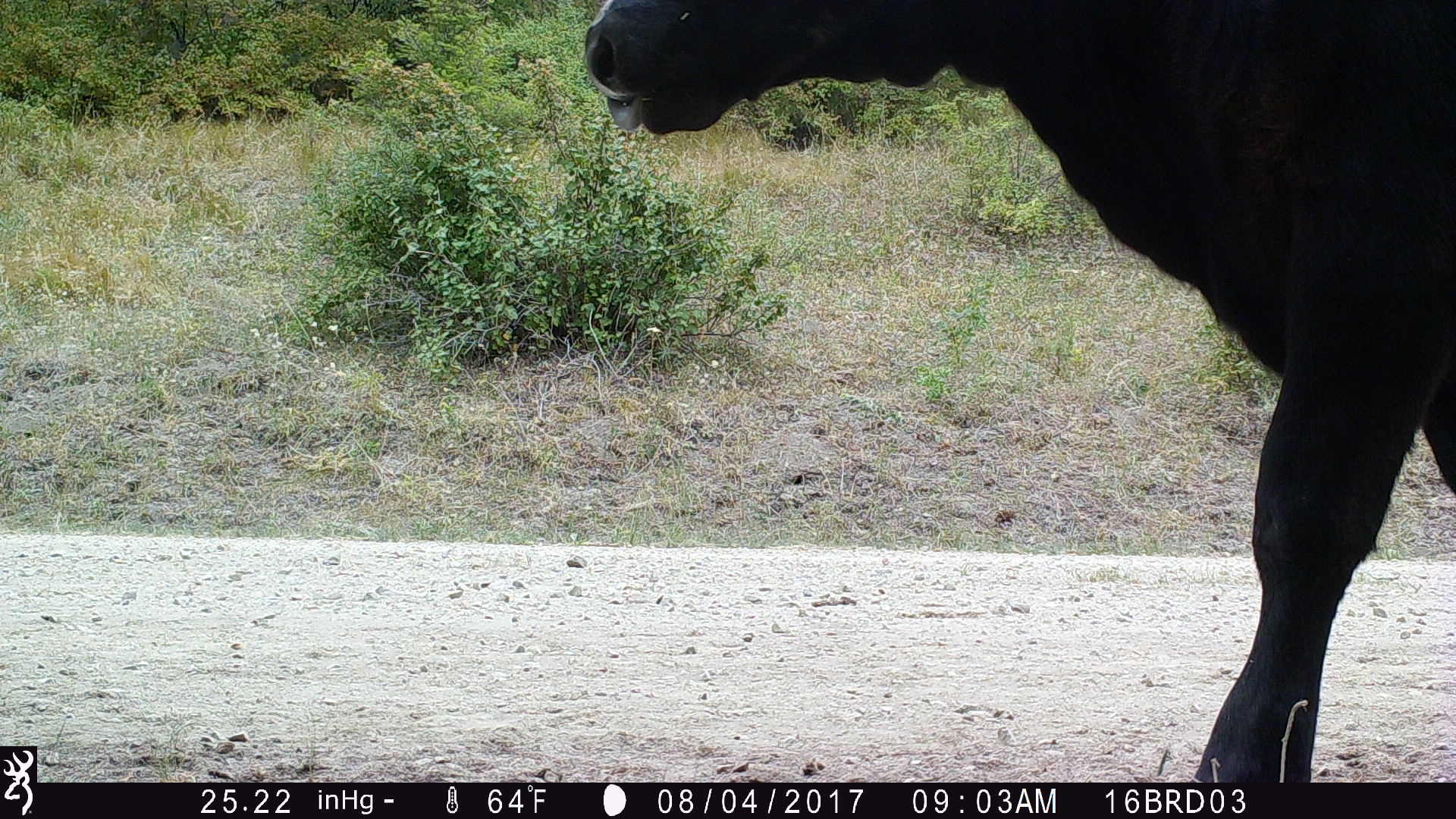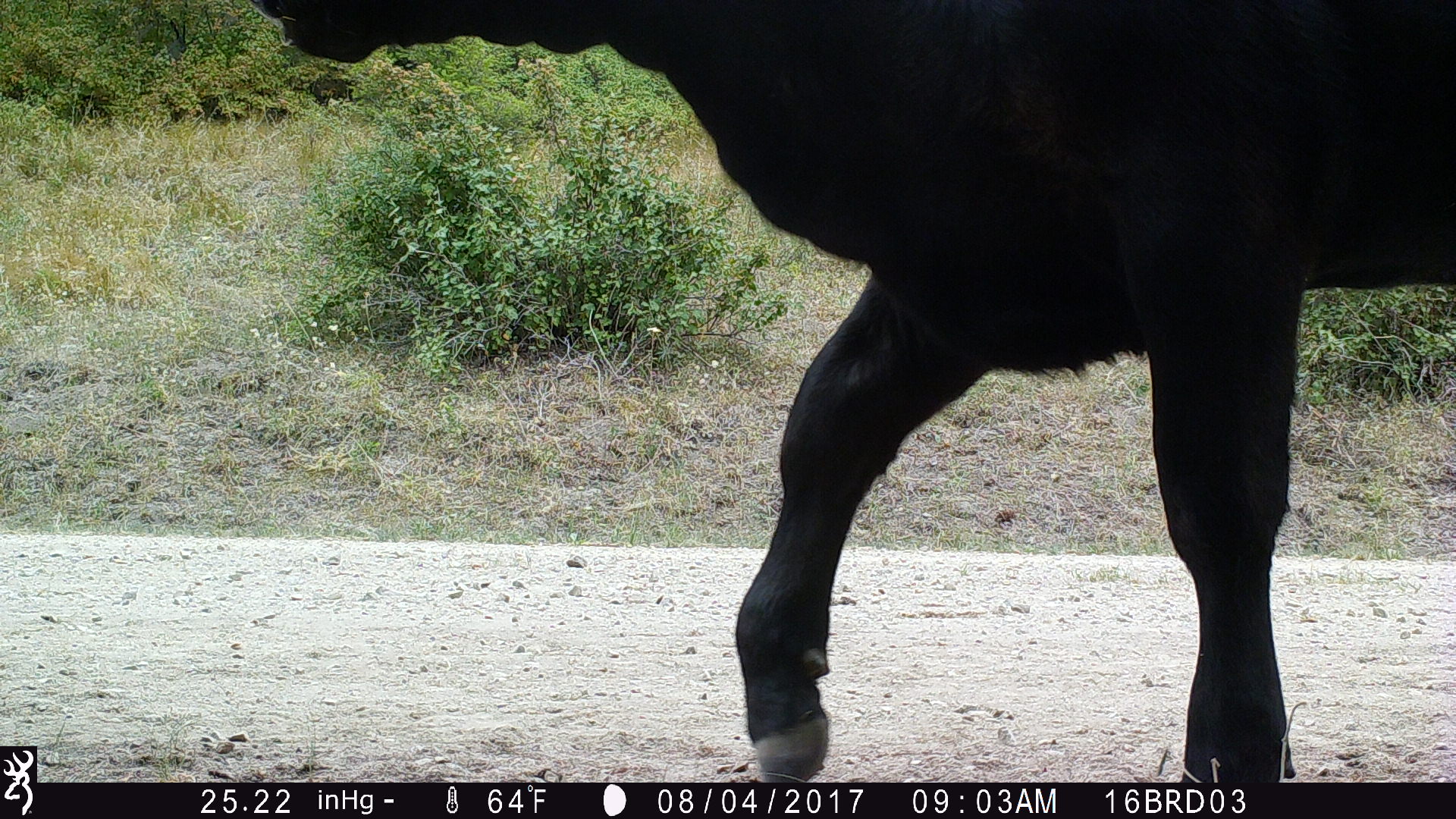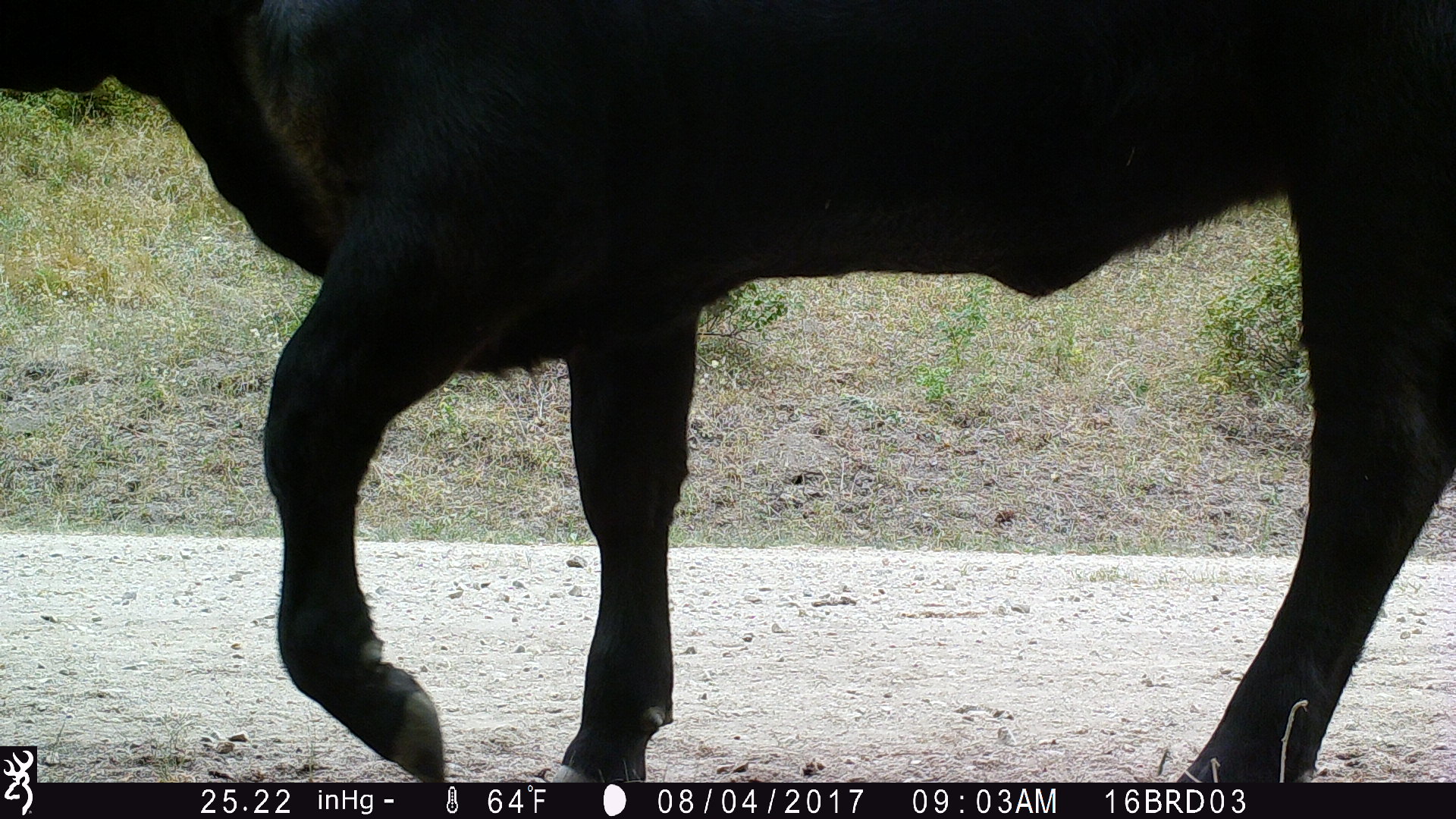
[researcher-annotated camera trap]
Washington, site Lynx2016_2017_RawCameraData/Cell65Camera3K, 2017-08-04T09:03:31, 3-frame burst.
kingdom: Animalia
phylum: Chordata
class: Mammalia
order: Artiodactyla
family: Bovidae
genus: Bos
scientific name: Bos taurus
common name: domestic cattle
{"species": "domestic cattle (Bos taurus)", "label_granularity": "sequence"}